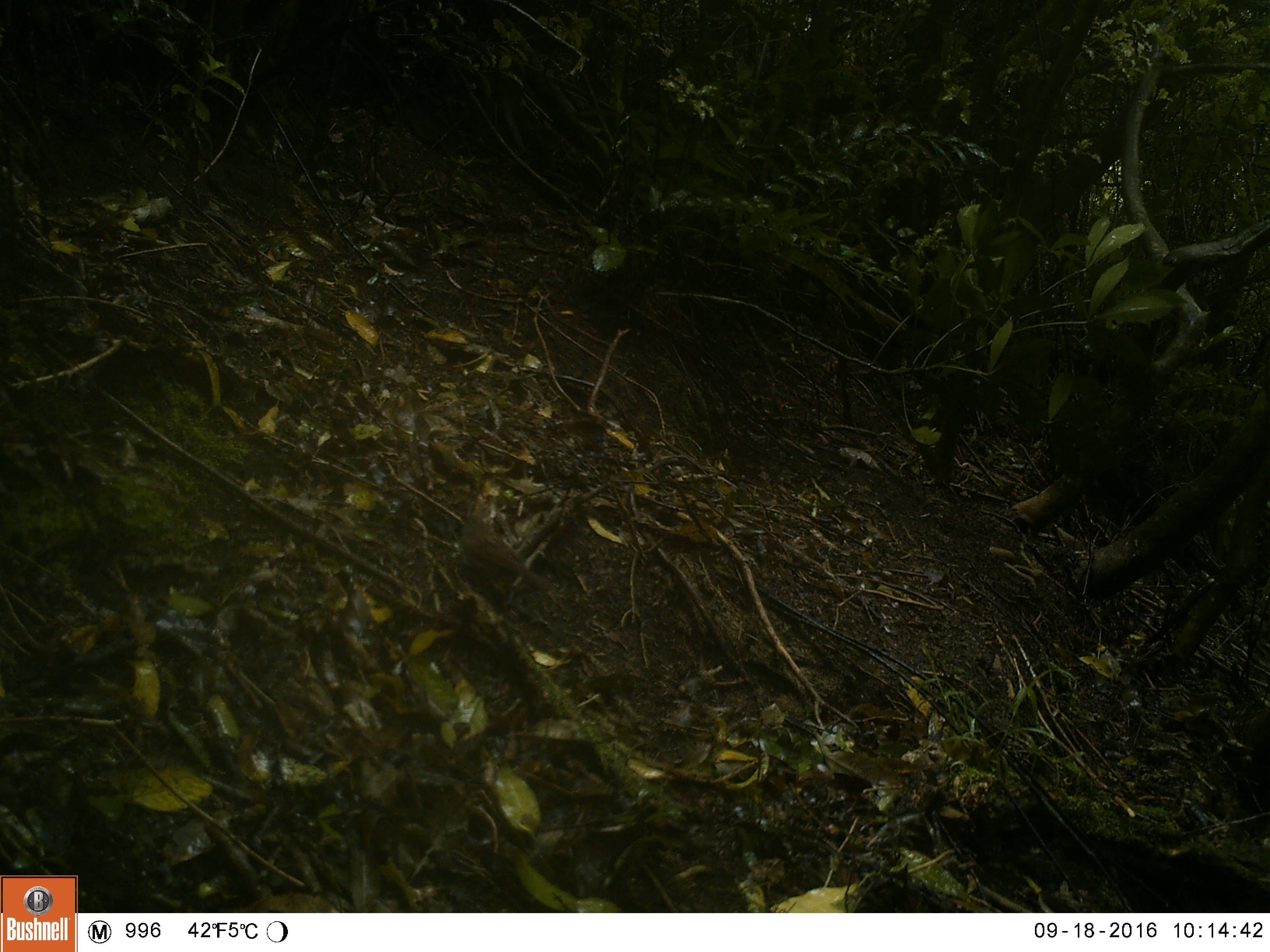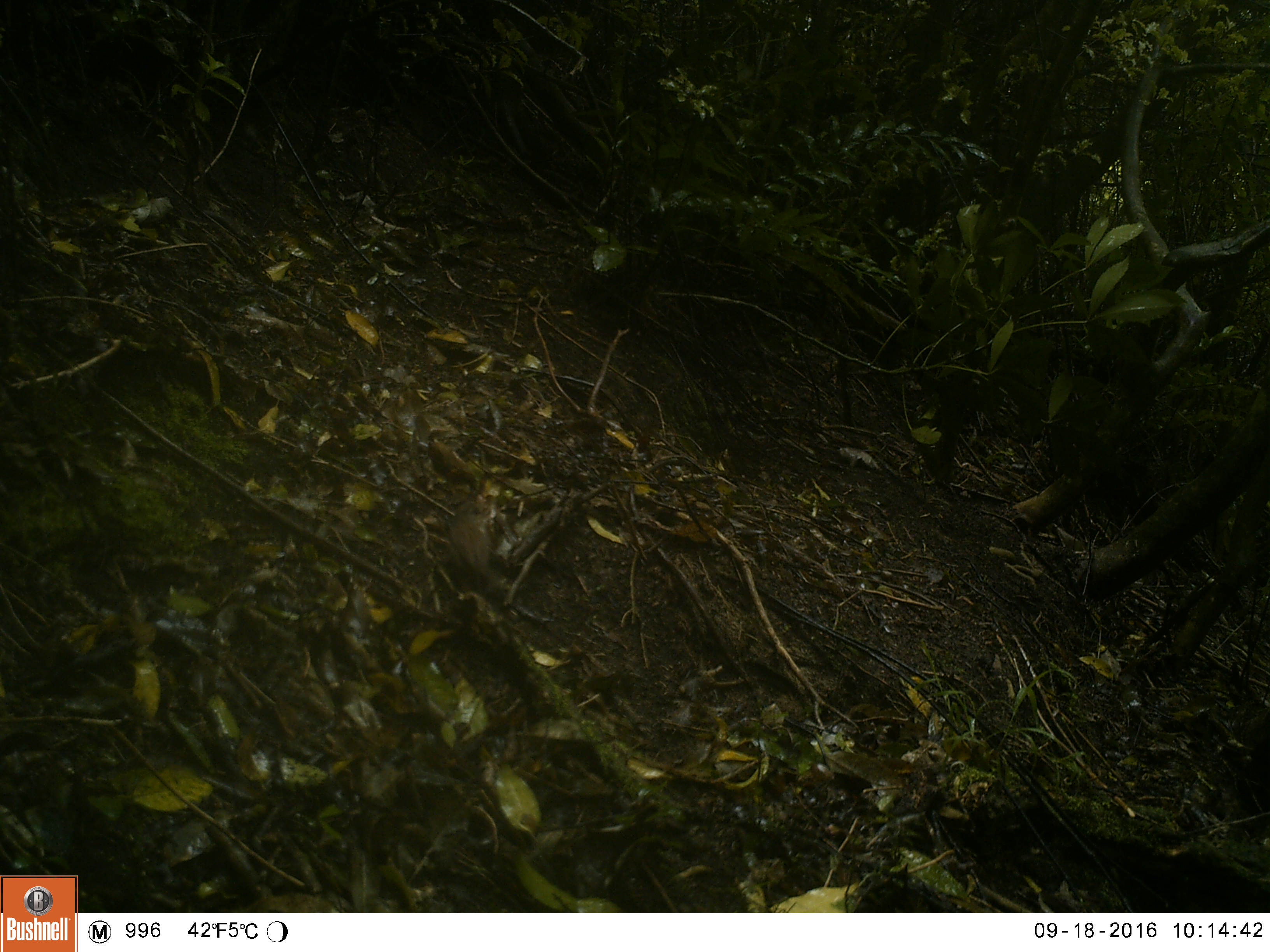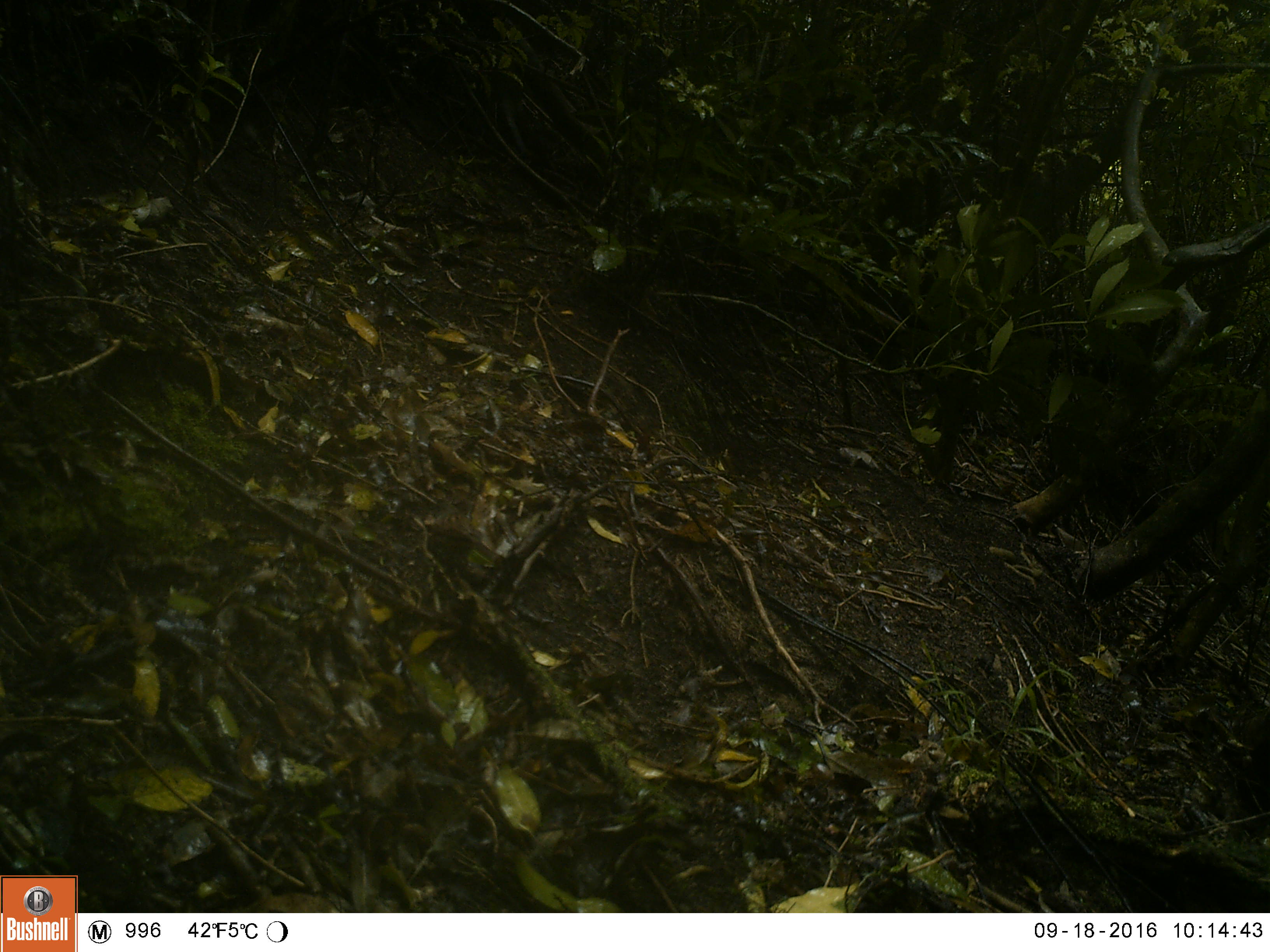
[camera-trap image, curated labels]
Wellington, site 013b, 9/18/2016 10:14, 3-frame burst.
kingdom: Animalia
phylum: Chordata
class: Aves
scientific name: Aves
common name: bird